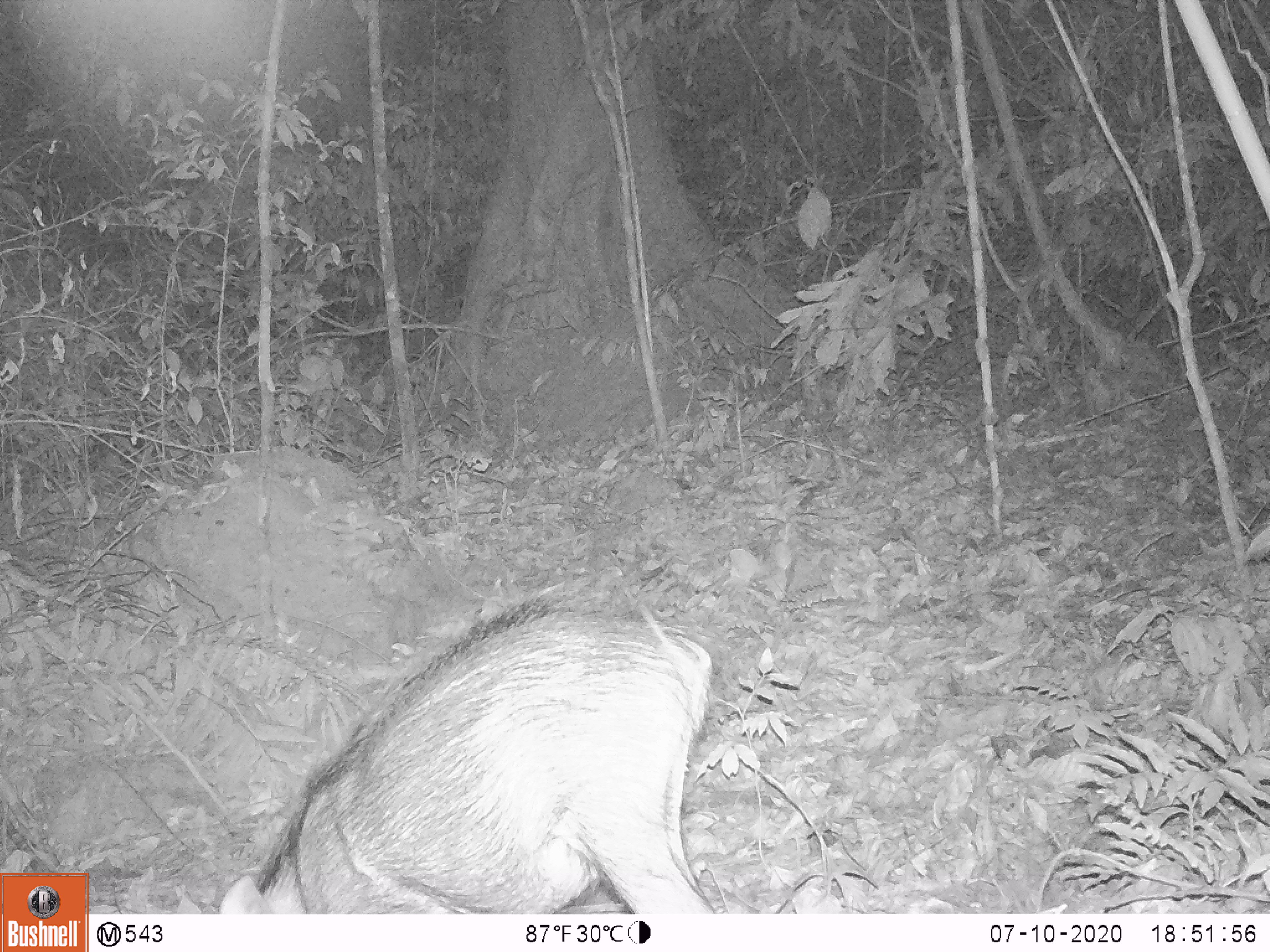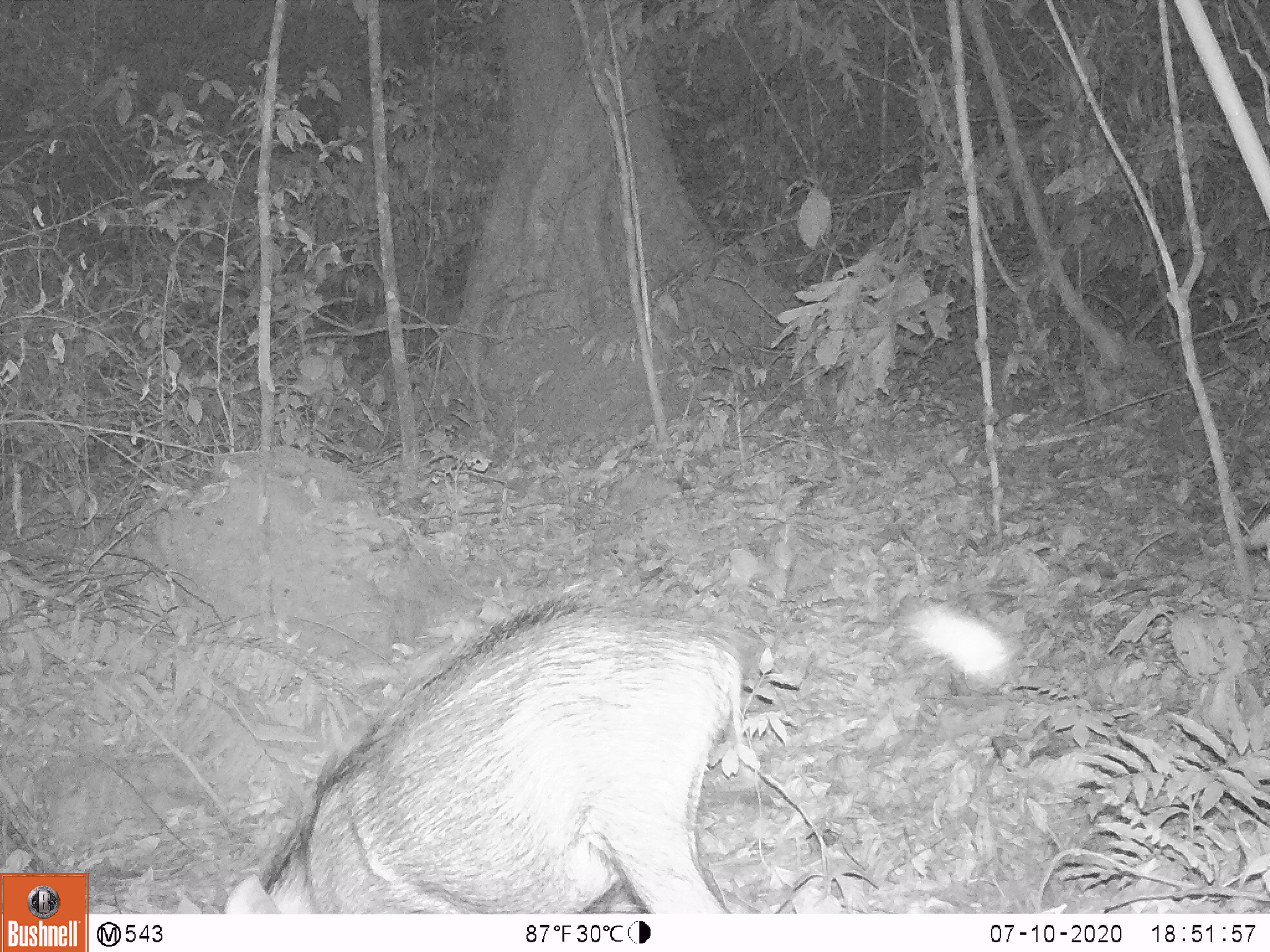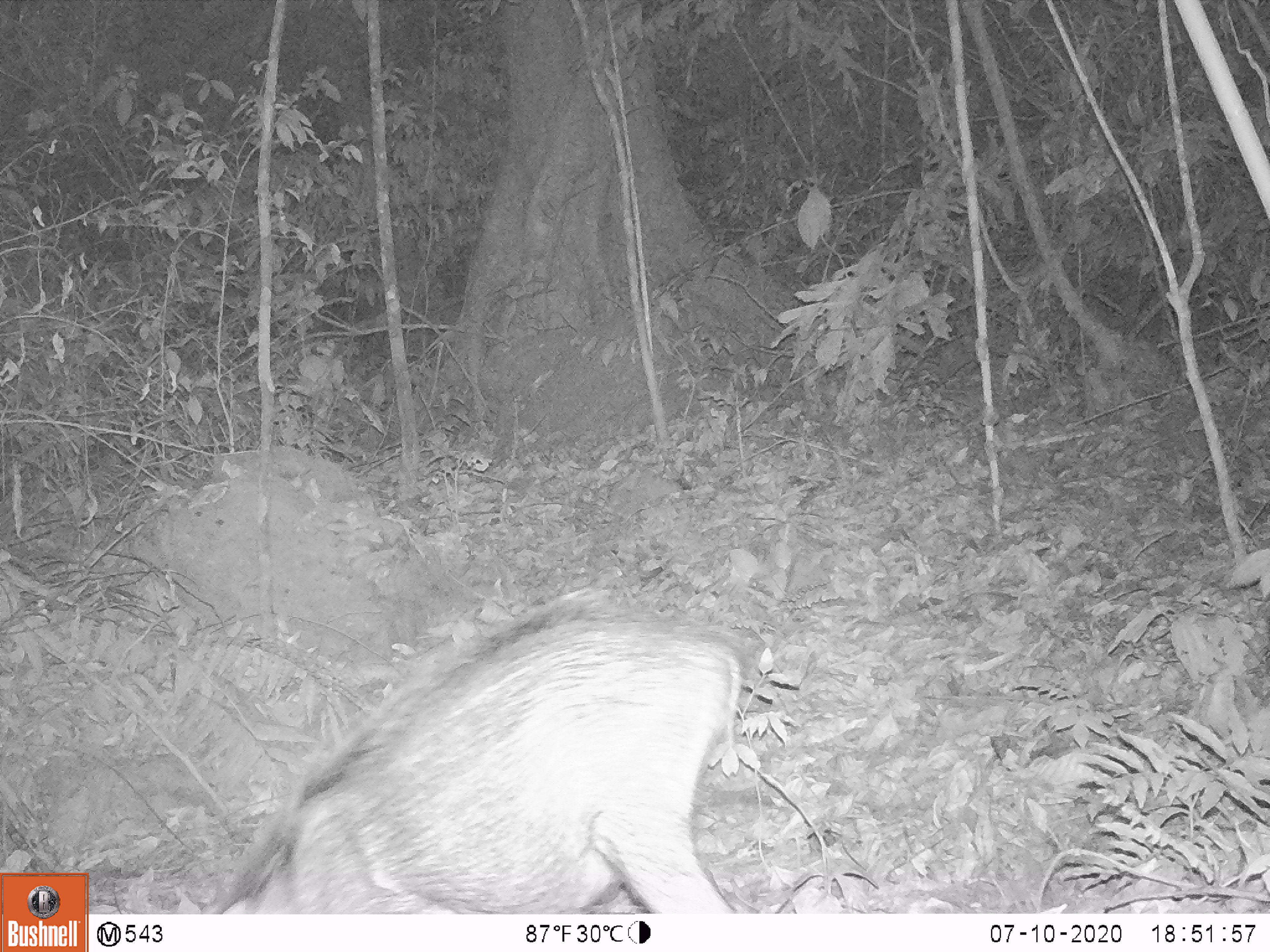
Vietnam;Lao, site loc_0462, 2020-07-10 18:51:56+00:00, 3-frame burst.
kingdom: Animalia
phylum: Chordata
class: Mammalia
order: Artiodactyla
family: Suidae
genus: Sus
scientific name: Sus scrofa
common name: eurasian wild pig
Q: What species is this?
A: Eurasian wild pig (Sus scrofa).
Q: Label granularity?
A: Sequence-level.